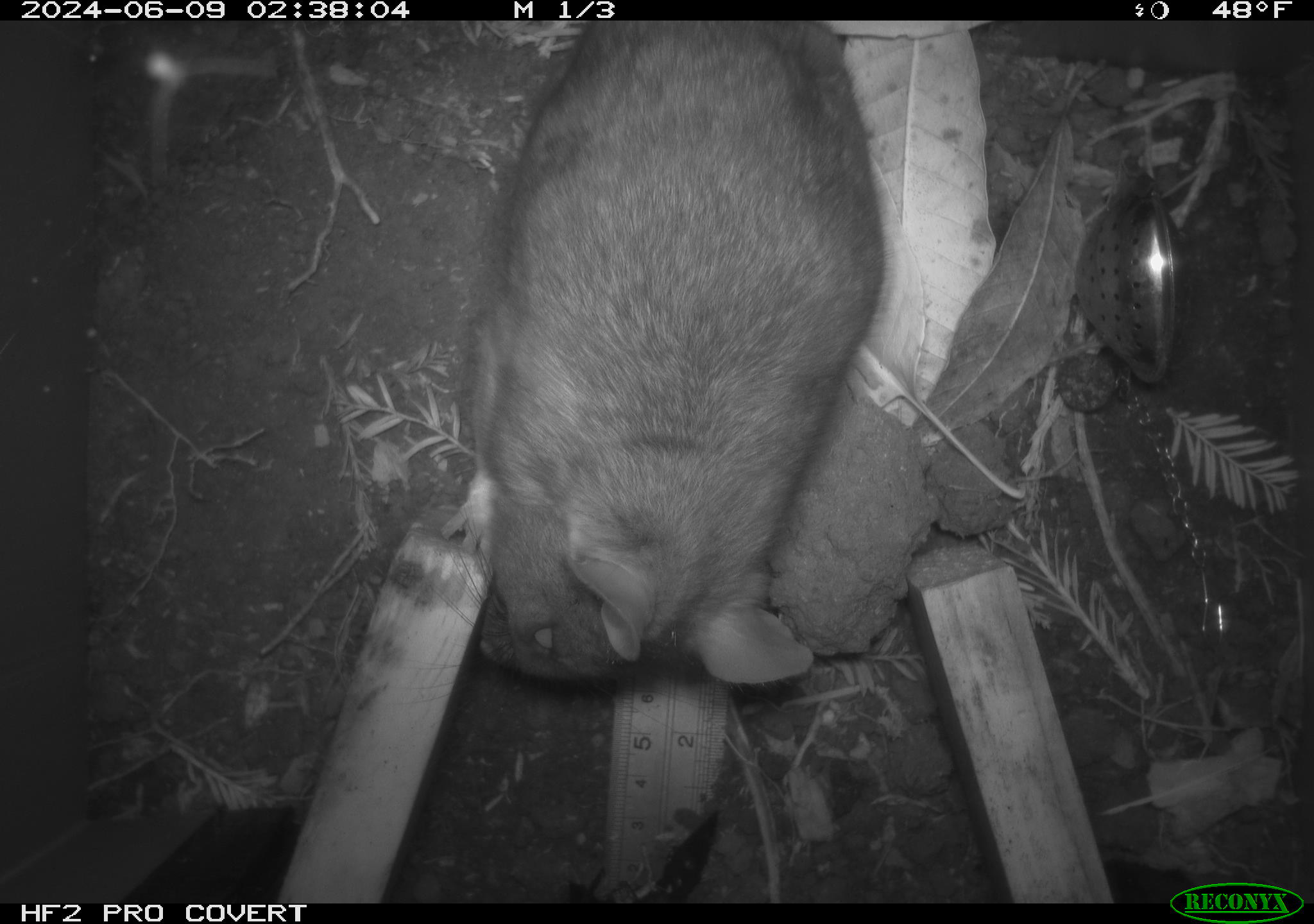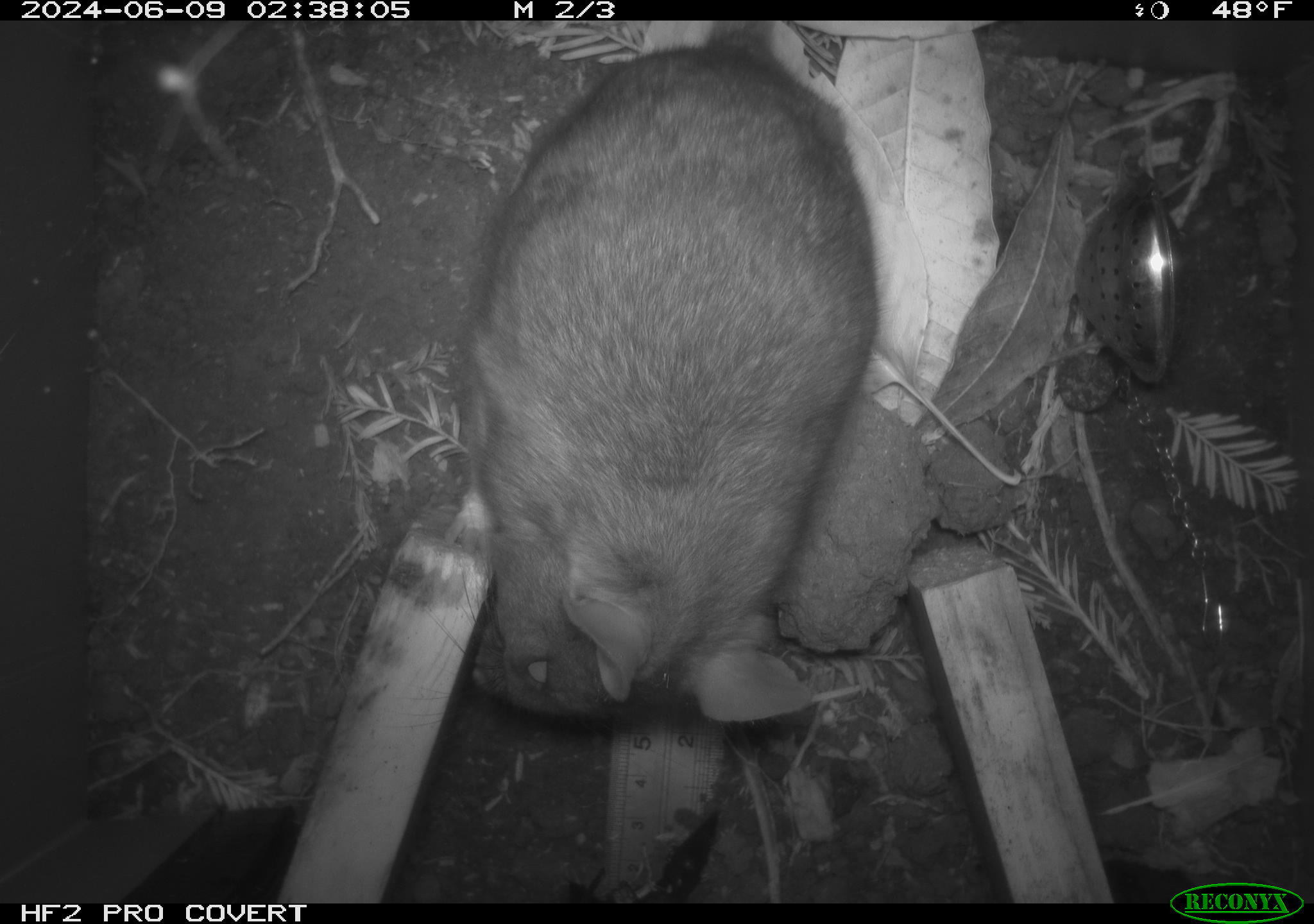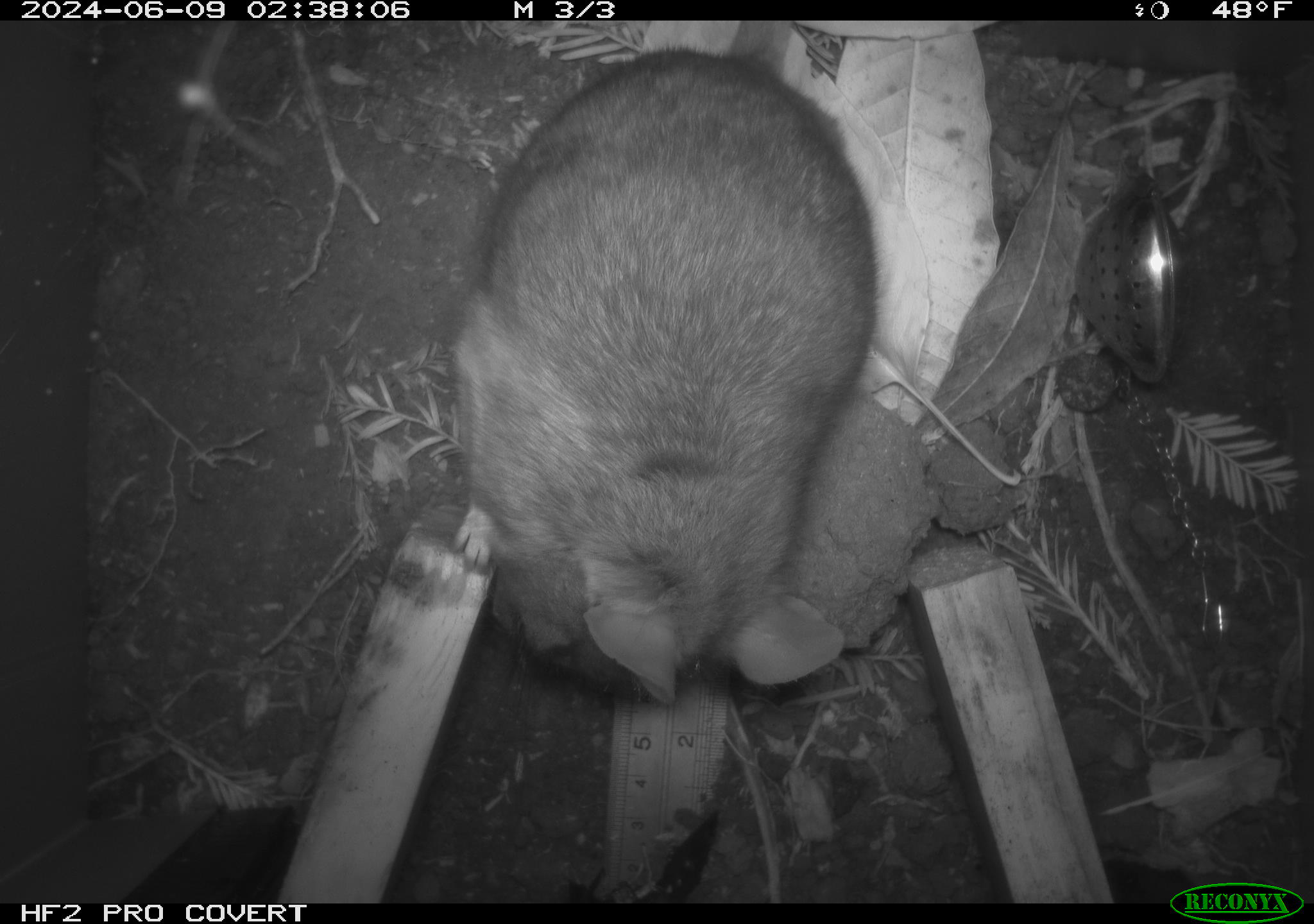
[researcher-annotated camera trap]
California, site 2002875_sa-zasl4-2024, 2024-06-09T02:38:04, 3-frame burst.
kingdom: Animalia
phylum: Chordata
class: Mammalia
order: Rodentia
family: Cricetidae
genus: Neotoma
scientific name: Neotoma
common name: pack rat or woodrat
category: neotoma species